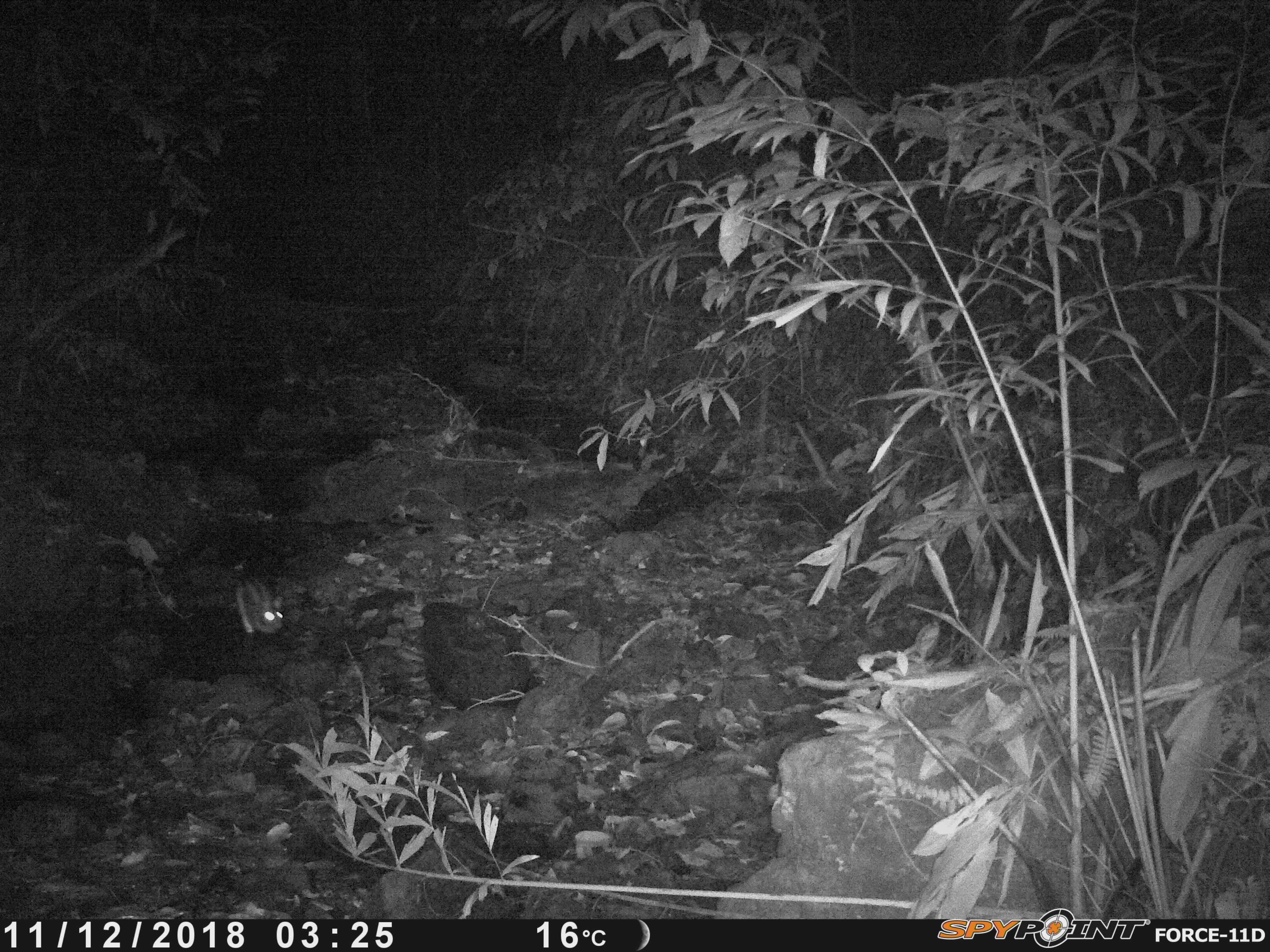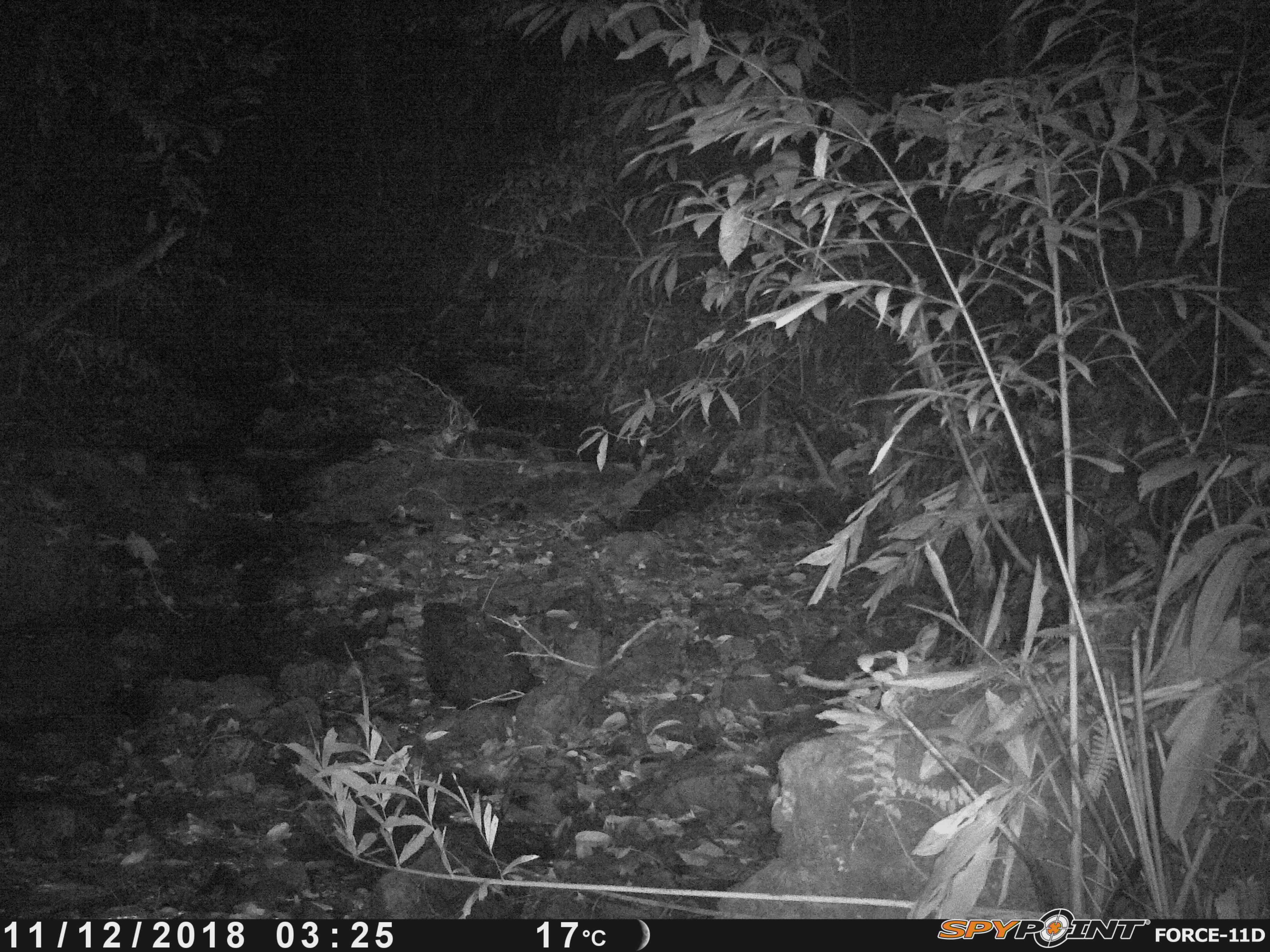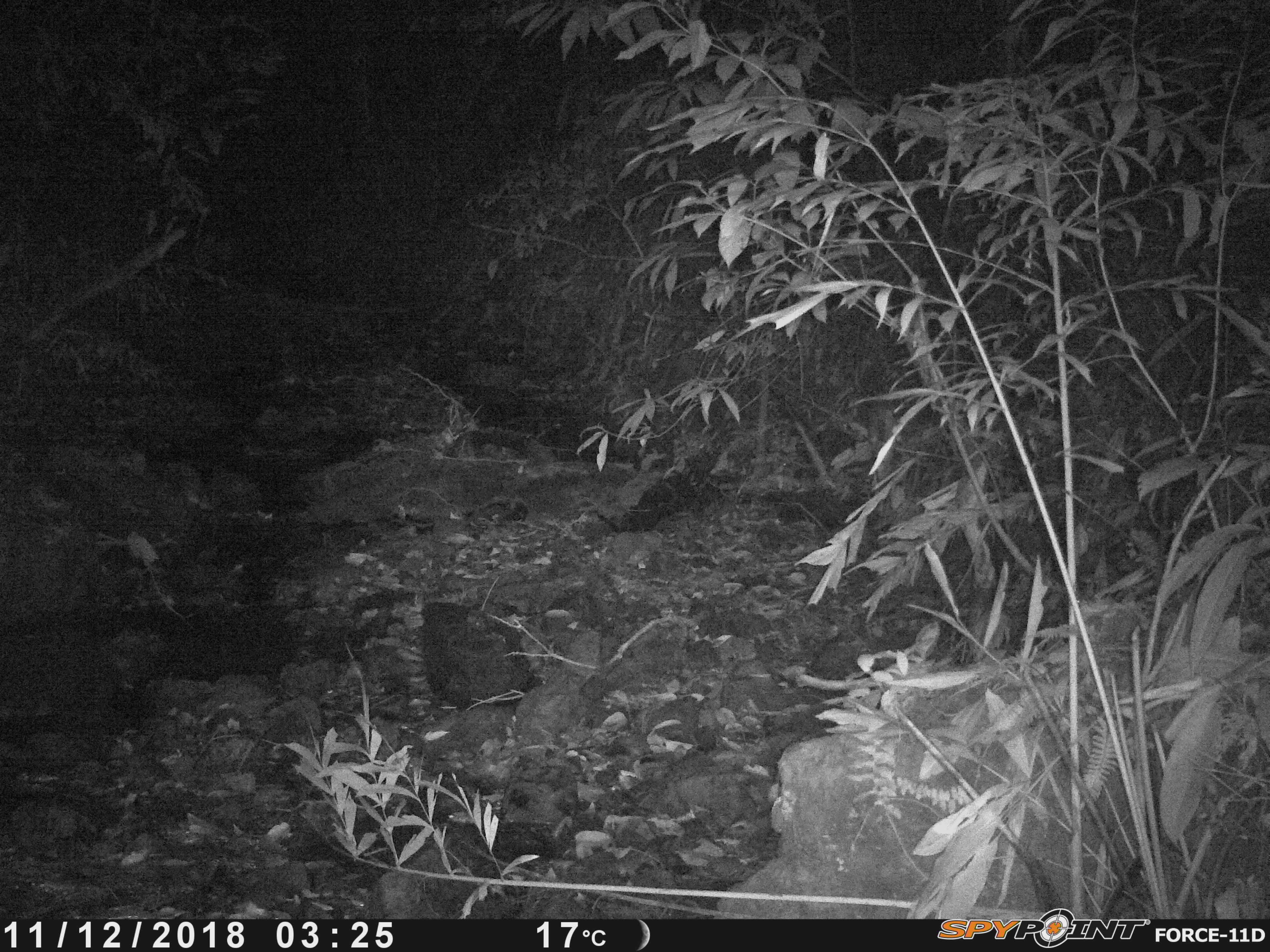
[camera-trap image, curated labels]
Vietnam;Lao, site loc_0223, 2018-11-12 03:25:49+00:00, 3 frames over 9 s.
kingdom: Animalia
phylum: Chordata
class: Mammalia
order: Lagomorpha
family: Leporidae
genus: Nesolagus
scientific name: Nesolagus timminsi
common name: annamite striped rabbit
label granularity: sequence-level